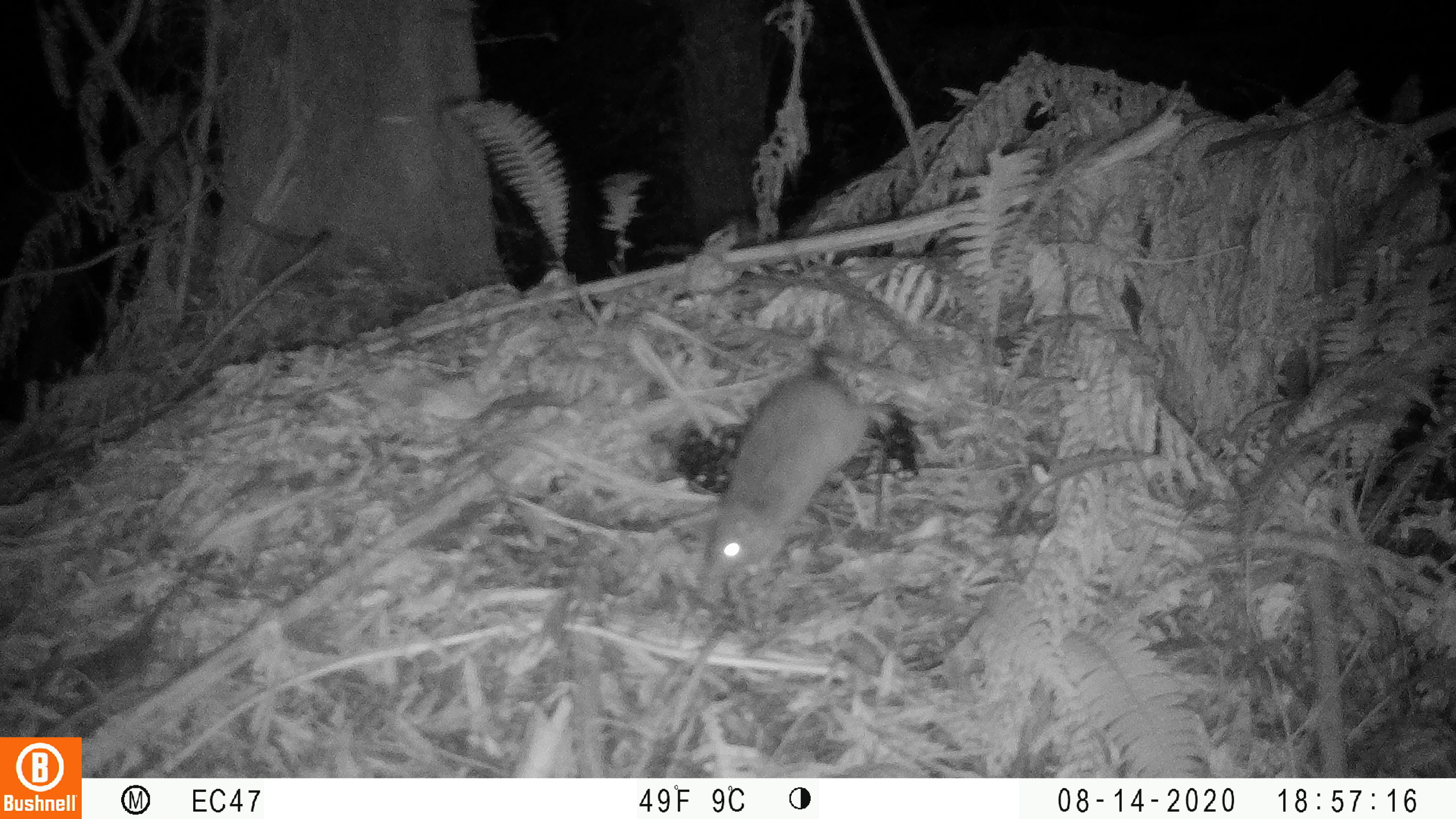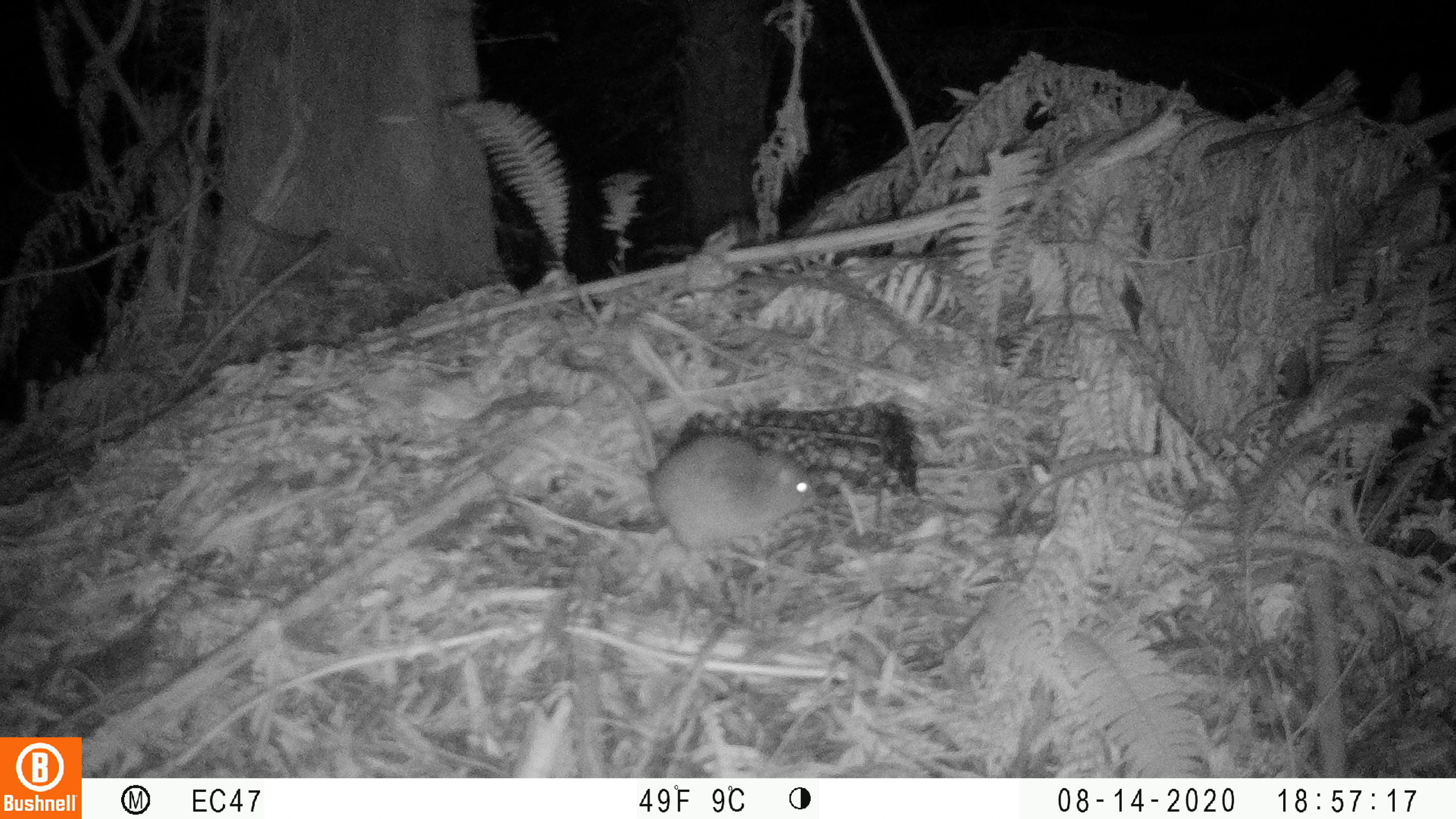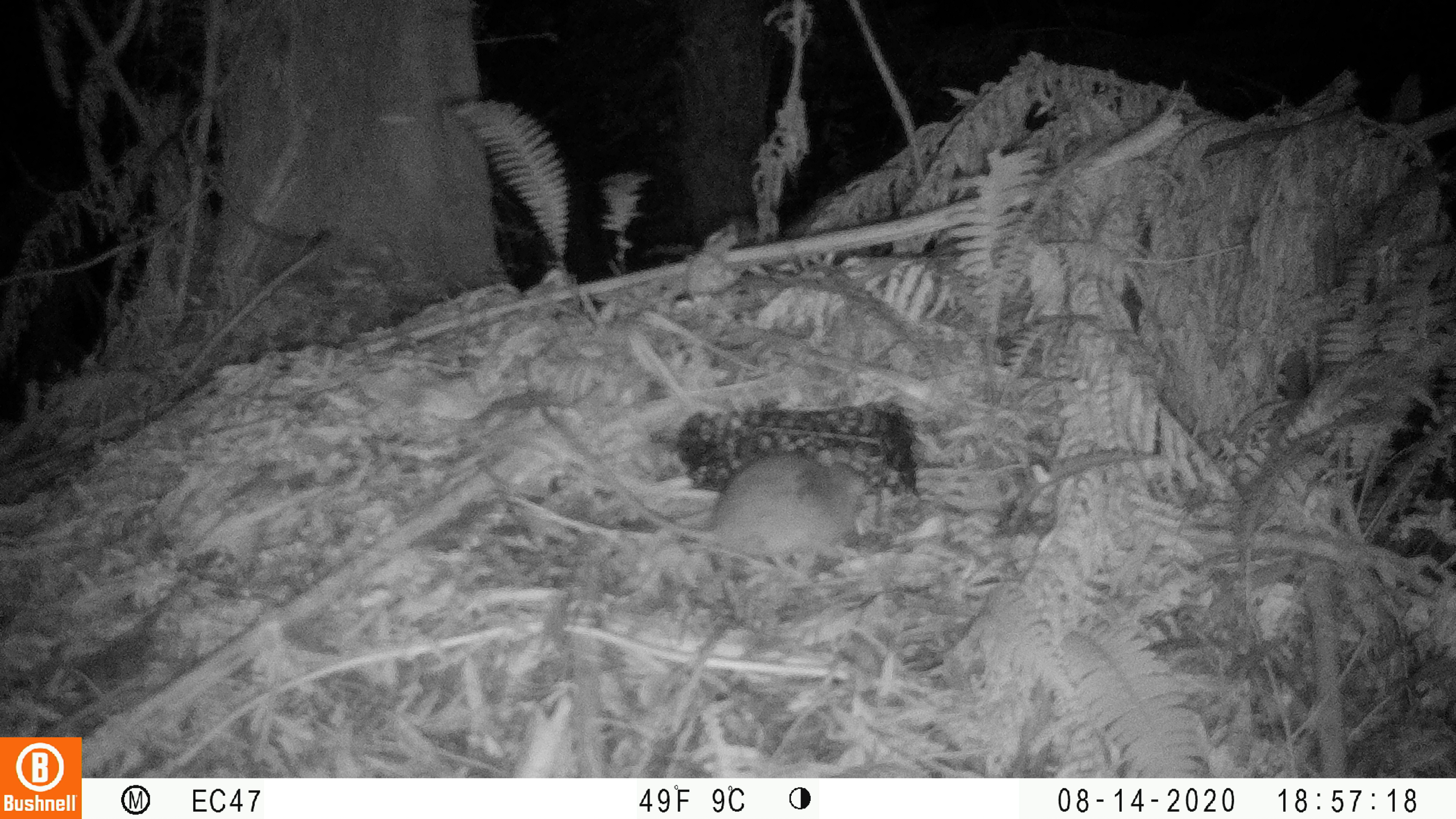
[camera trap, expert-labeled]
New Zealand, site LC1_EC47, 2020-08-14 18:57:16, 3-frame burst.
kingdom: Animalia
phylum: Chordata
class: Mammalia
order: Rodentia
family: Muridae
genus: Rattus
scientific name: Rattus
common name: rat